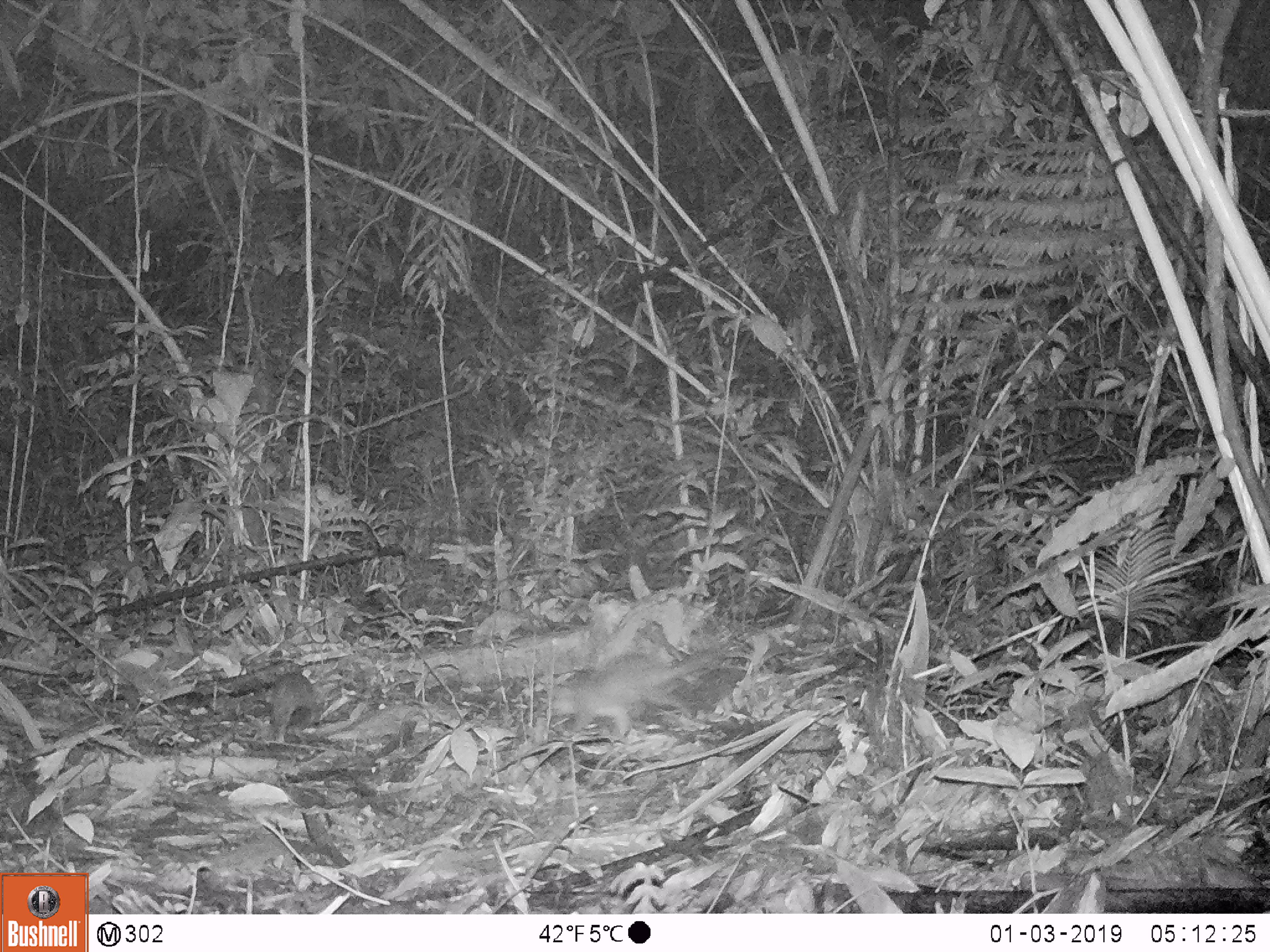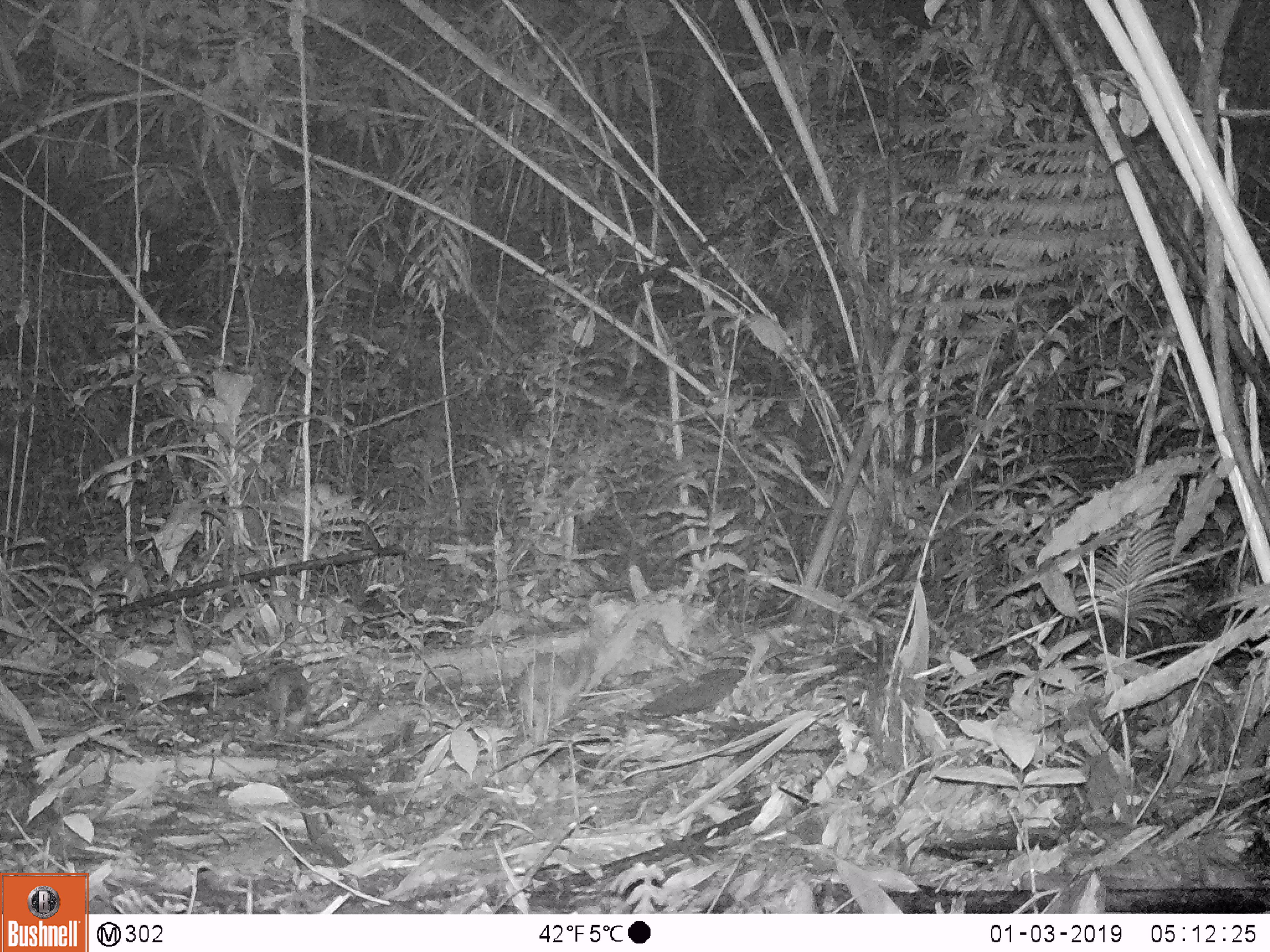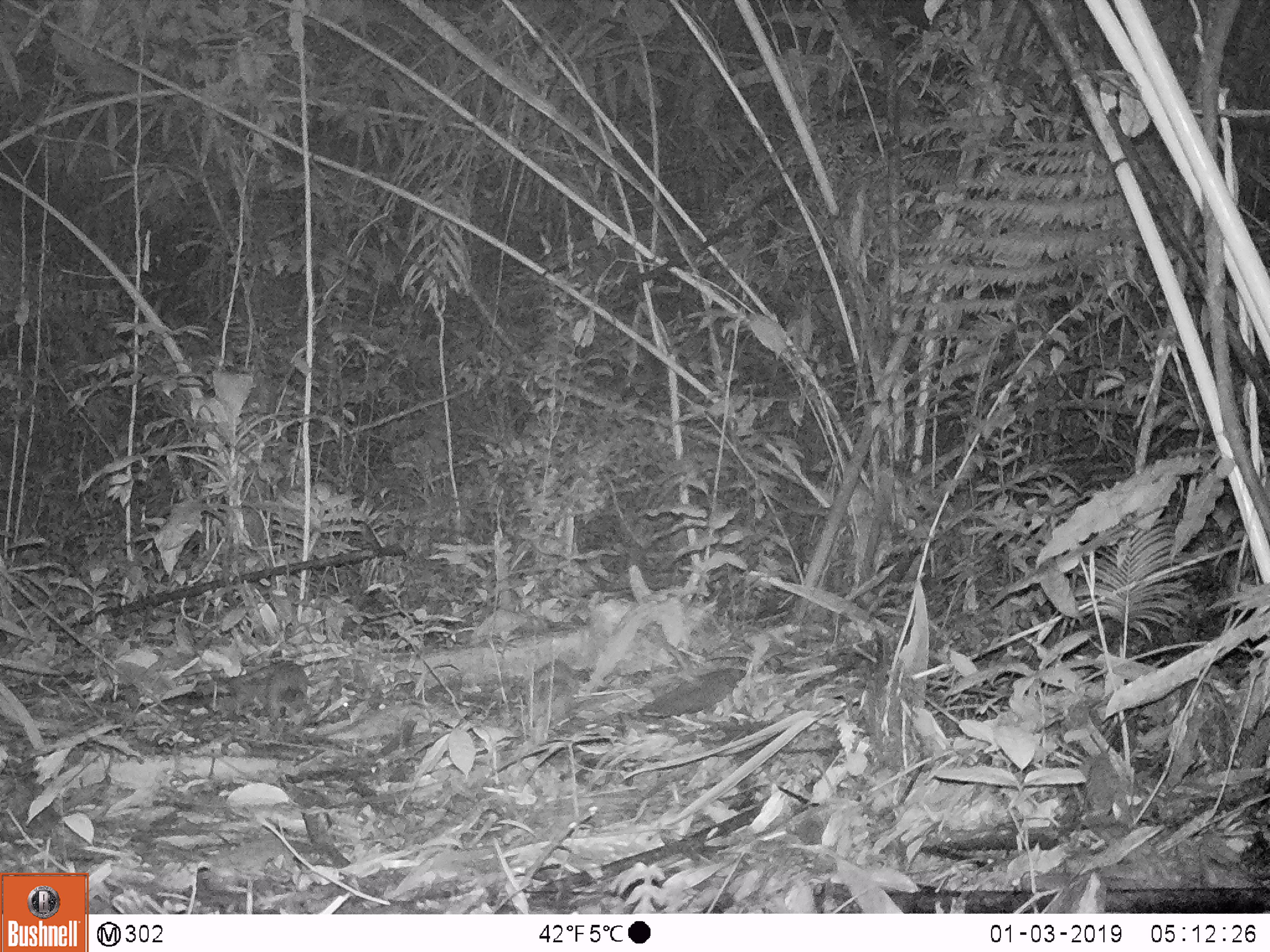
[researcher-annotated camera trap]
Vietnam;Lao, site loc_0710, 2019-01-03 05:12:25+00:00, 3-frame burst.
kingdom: Animalia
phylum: Chordata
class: Mammalia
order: Carnivora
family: Mustelidae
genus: Melogale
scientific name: Melogale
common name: ferret badger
Ferret badger (Melogale). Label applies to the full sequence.